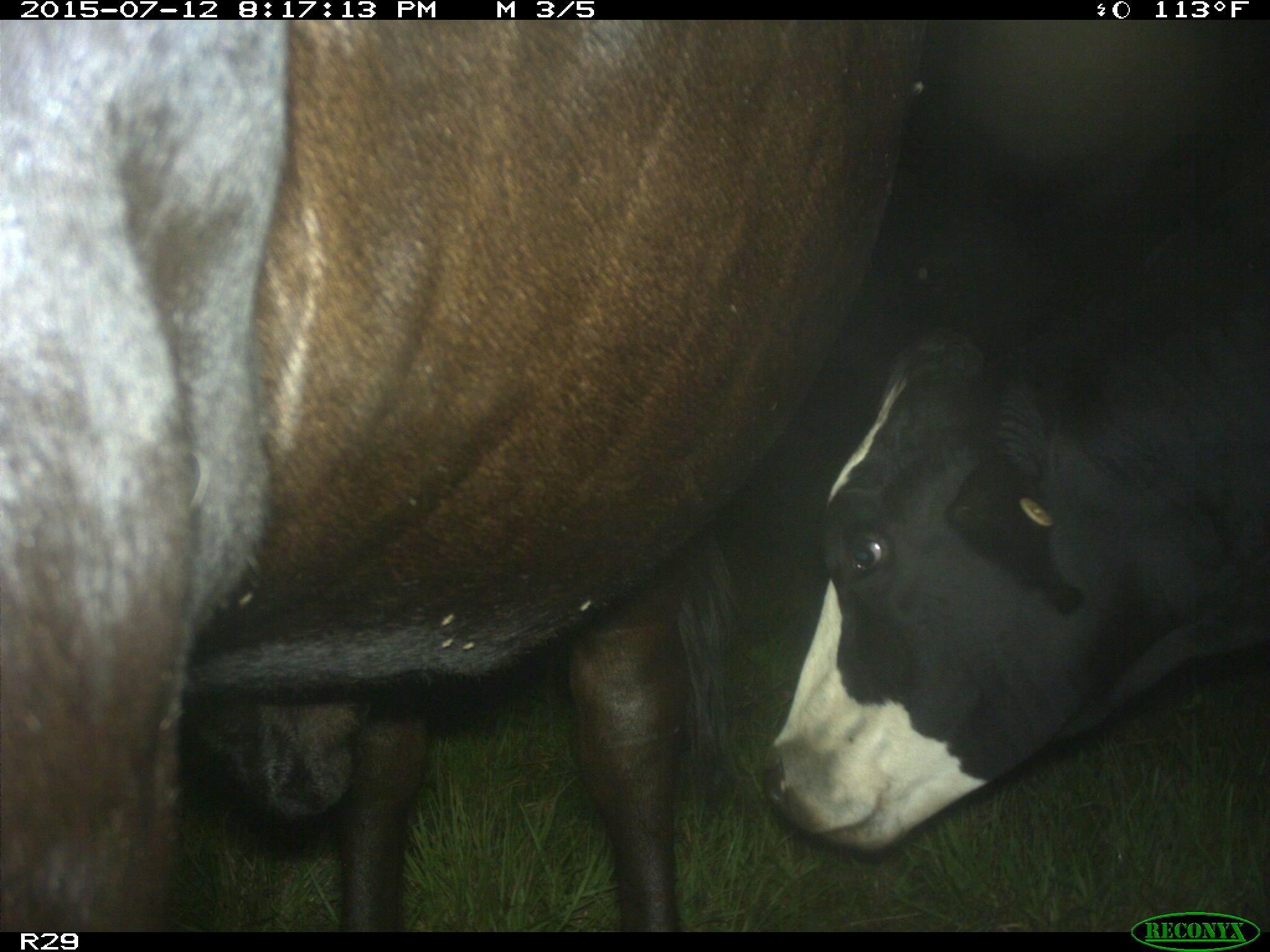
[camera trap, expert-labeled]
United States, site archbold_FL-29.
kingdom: Animalia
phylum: Chordata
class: Mammalia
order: Artiodactyla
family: Bovidae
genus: Bos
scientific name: Bos taurus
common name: domestic cow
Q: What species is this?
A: Bos taurus (domestic cow).